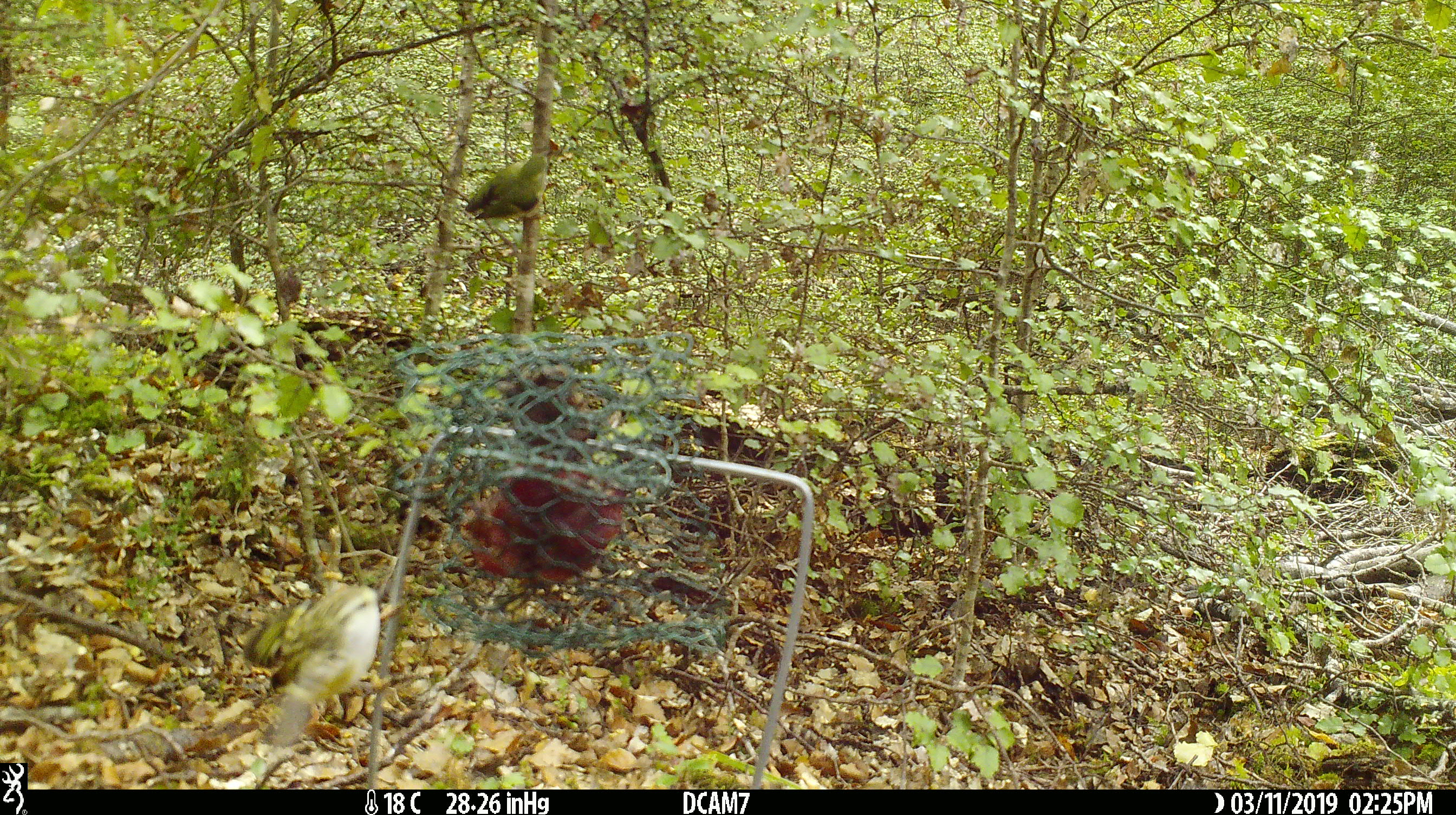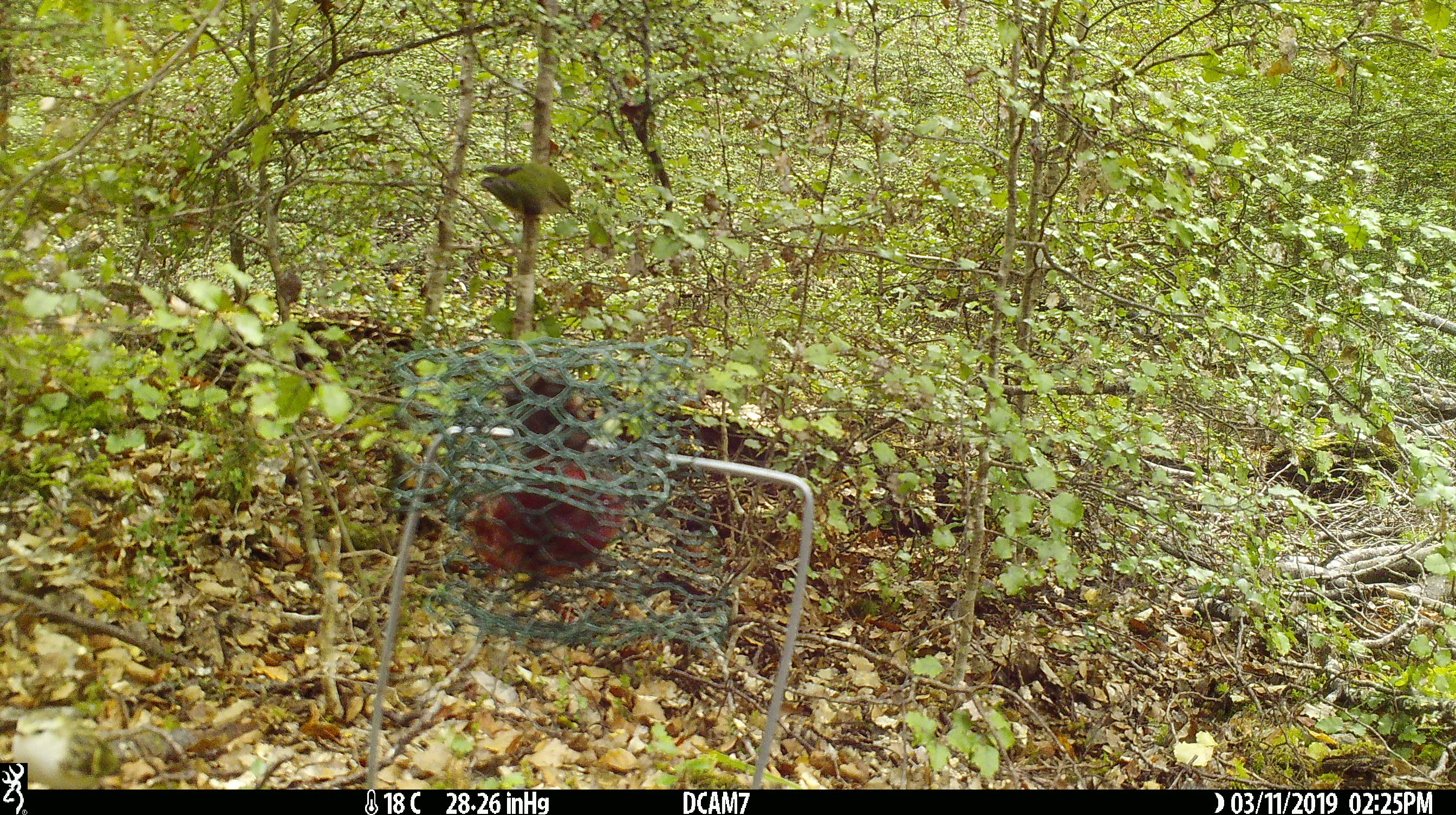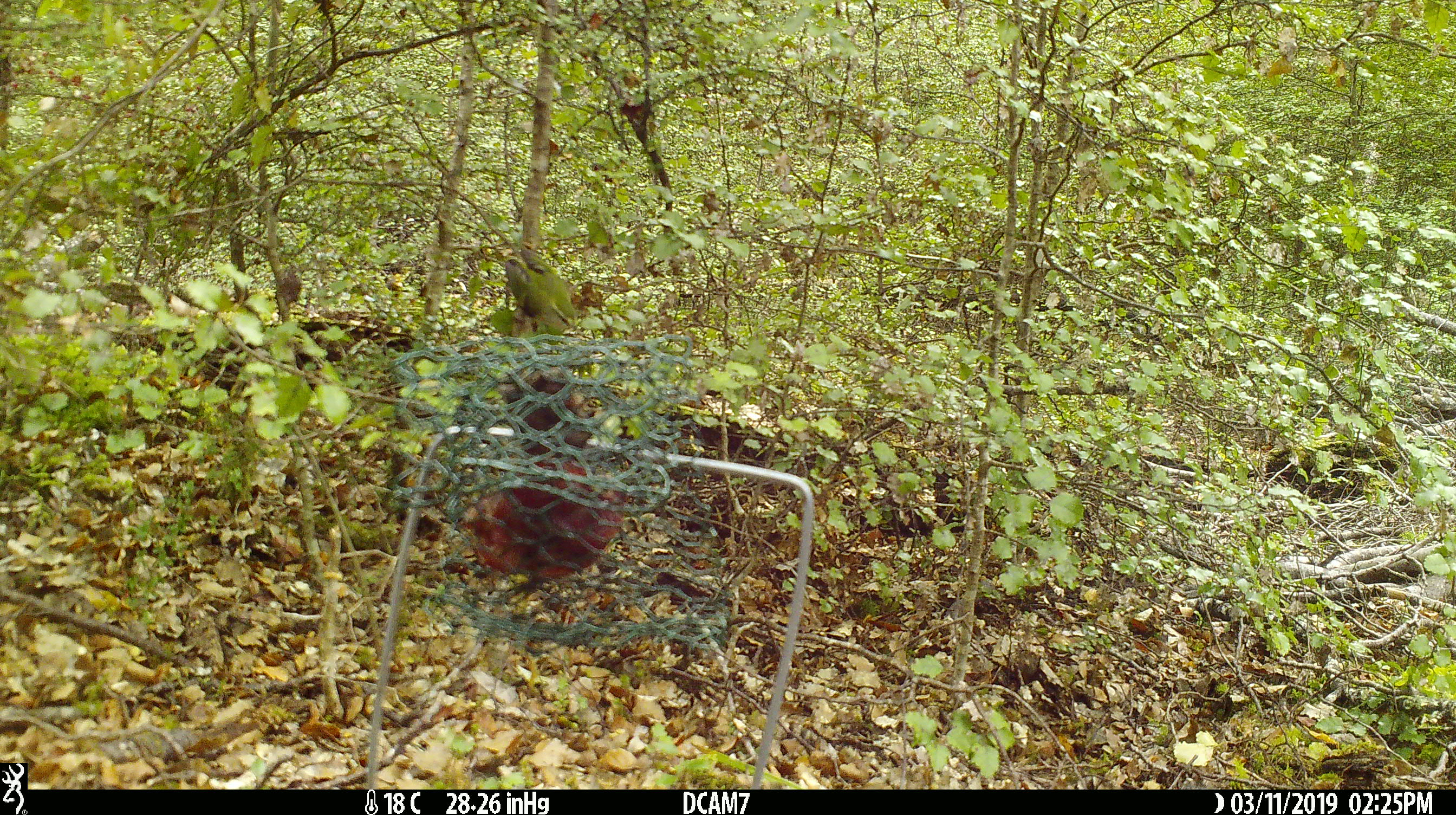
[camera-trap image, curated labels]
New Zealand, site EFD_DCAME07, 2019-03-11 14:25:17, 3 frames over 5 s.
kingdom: Animalia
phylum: Chordata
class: Aves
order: Passeriformes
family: Acanthisittidae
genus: Acanthisitta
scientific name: Acanthisitta chloris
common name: rifleman